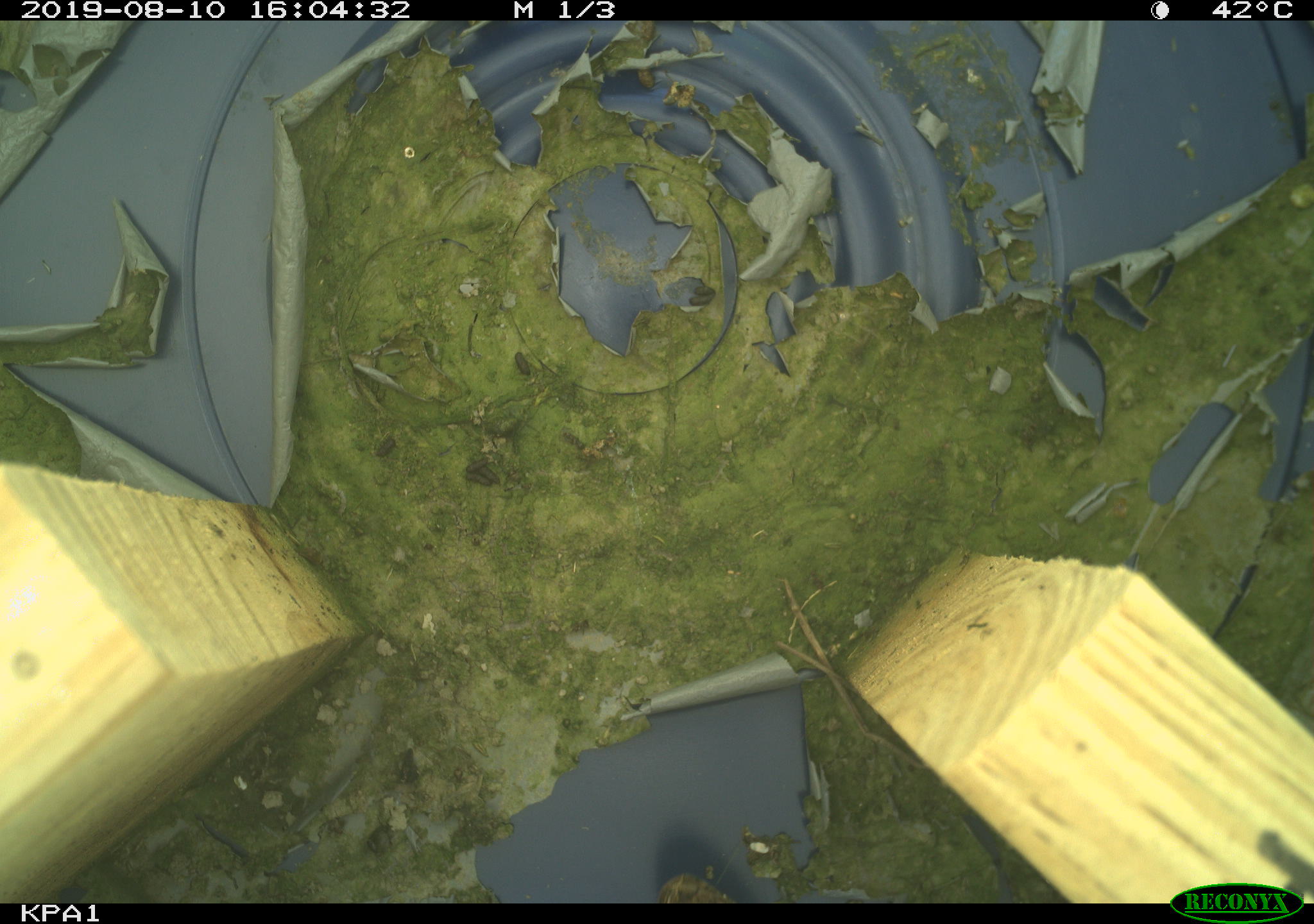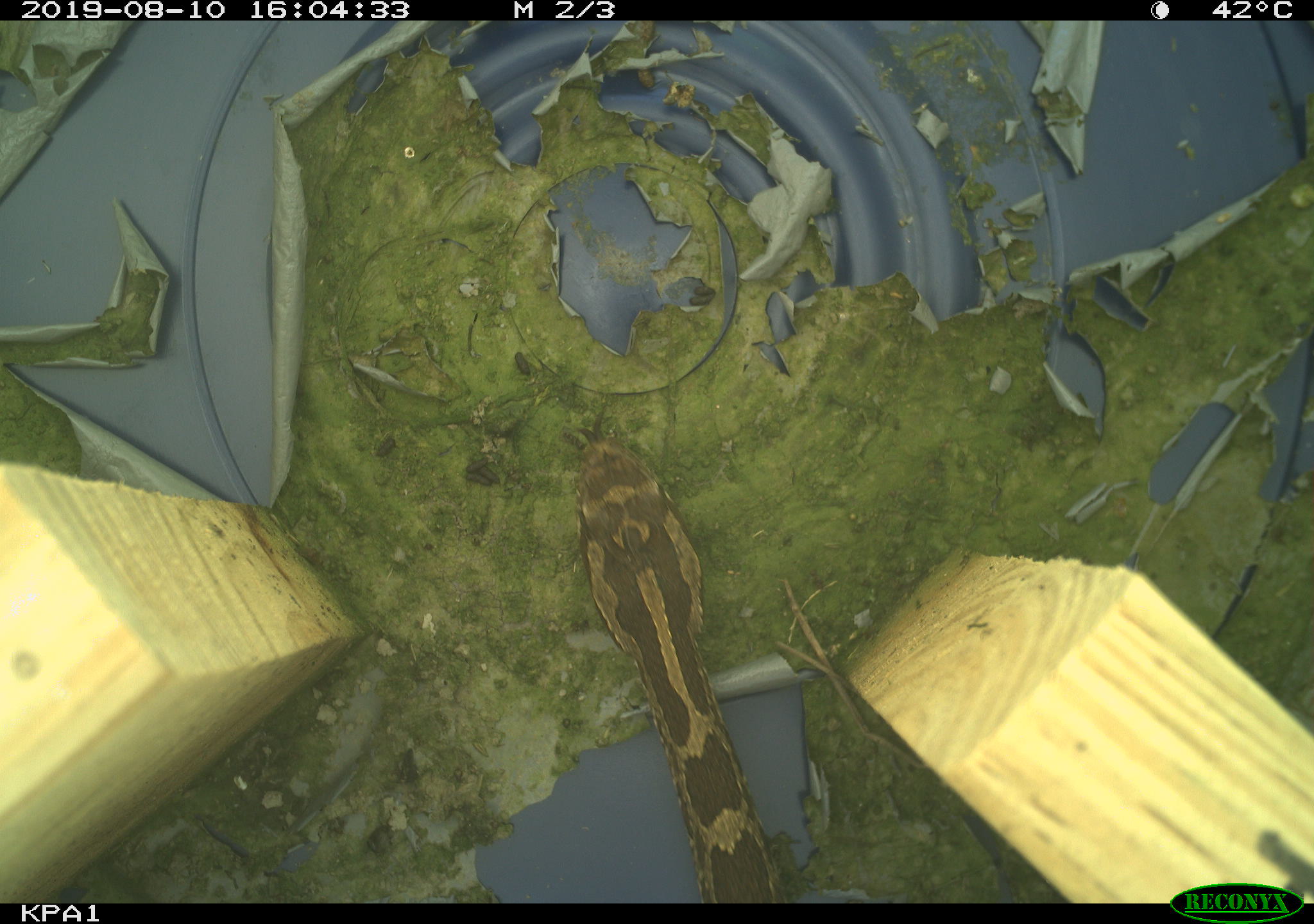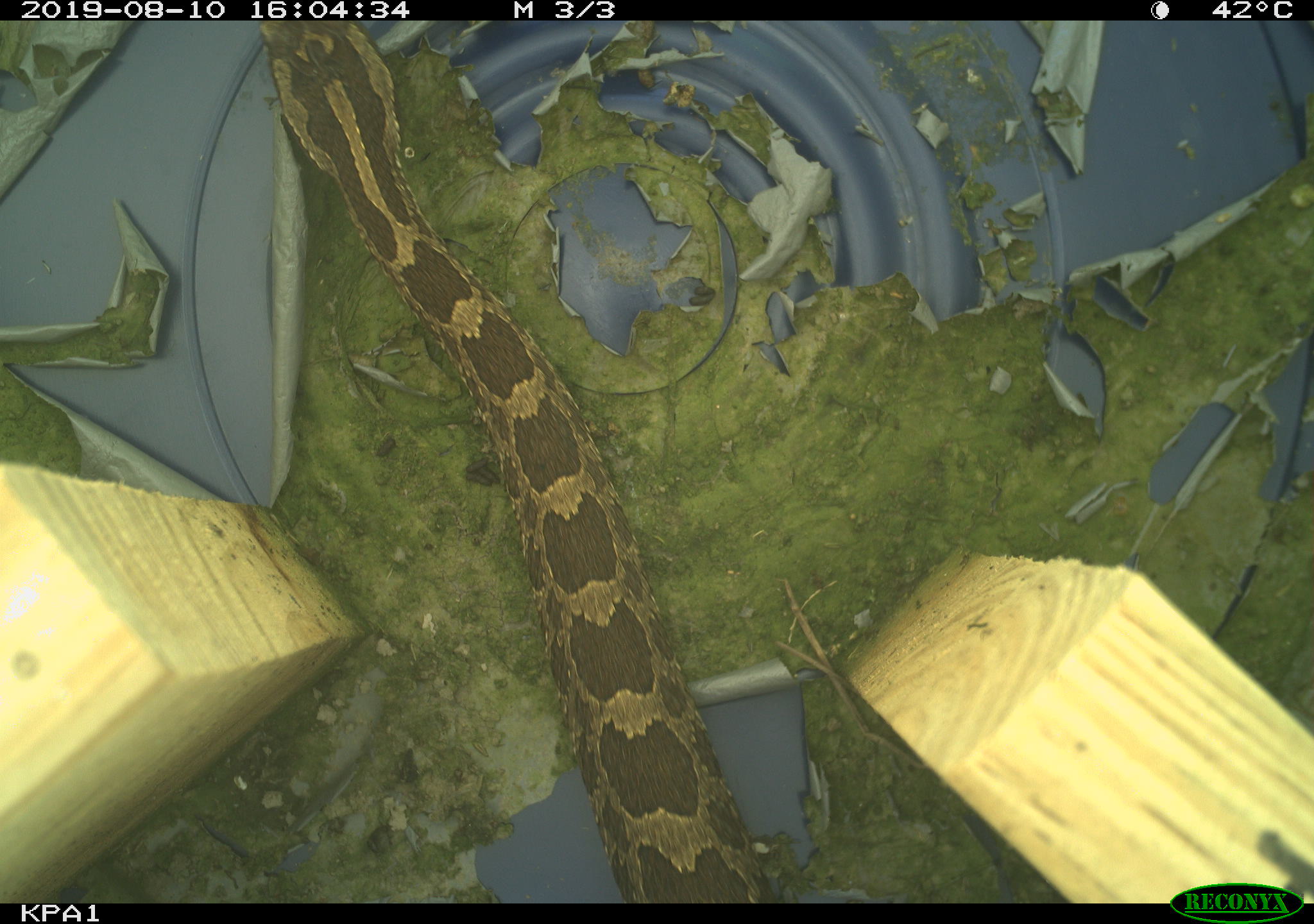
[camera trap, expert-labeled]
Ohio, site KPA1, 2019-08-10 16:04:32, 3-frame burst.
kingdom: Animalia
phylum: Chordata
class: Reptilia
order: Squamata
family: Viperidae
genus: Sistrurus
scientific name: Sistrurus catenatus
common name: eastern massasauga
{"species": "eastern massasauga (Sistrurus catenatus)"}